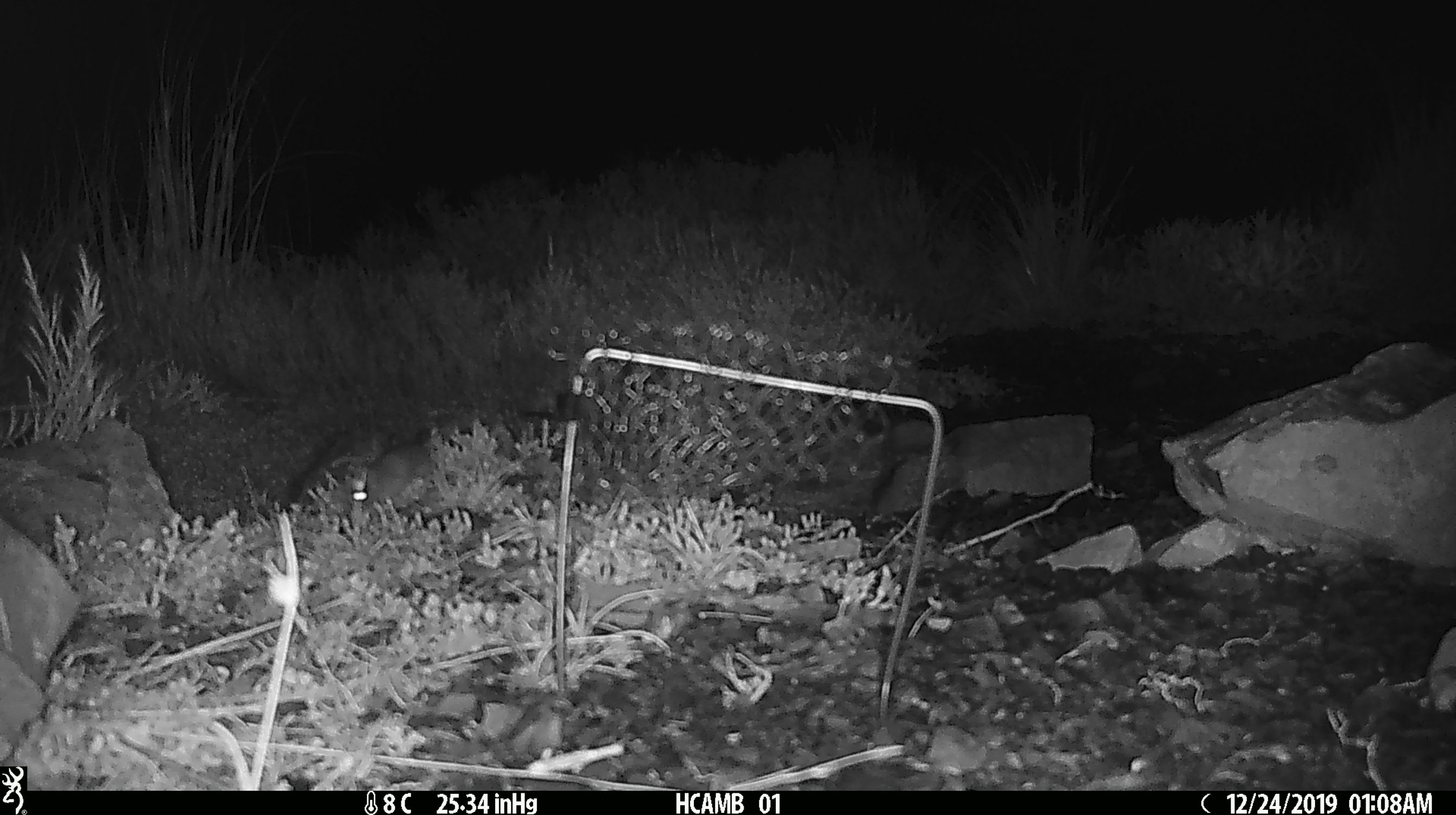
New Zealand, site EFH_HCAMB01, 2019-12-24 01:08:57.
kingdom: Animalia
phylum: Chordata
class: Mammalia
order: Rodentia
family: Muridae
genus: Mus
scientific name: Mus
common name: mouse